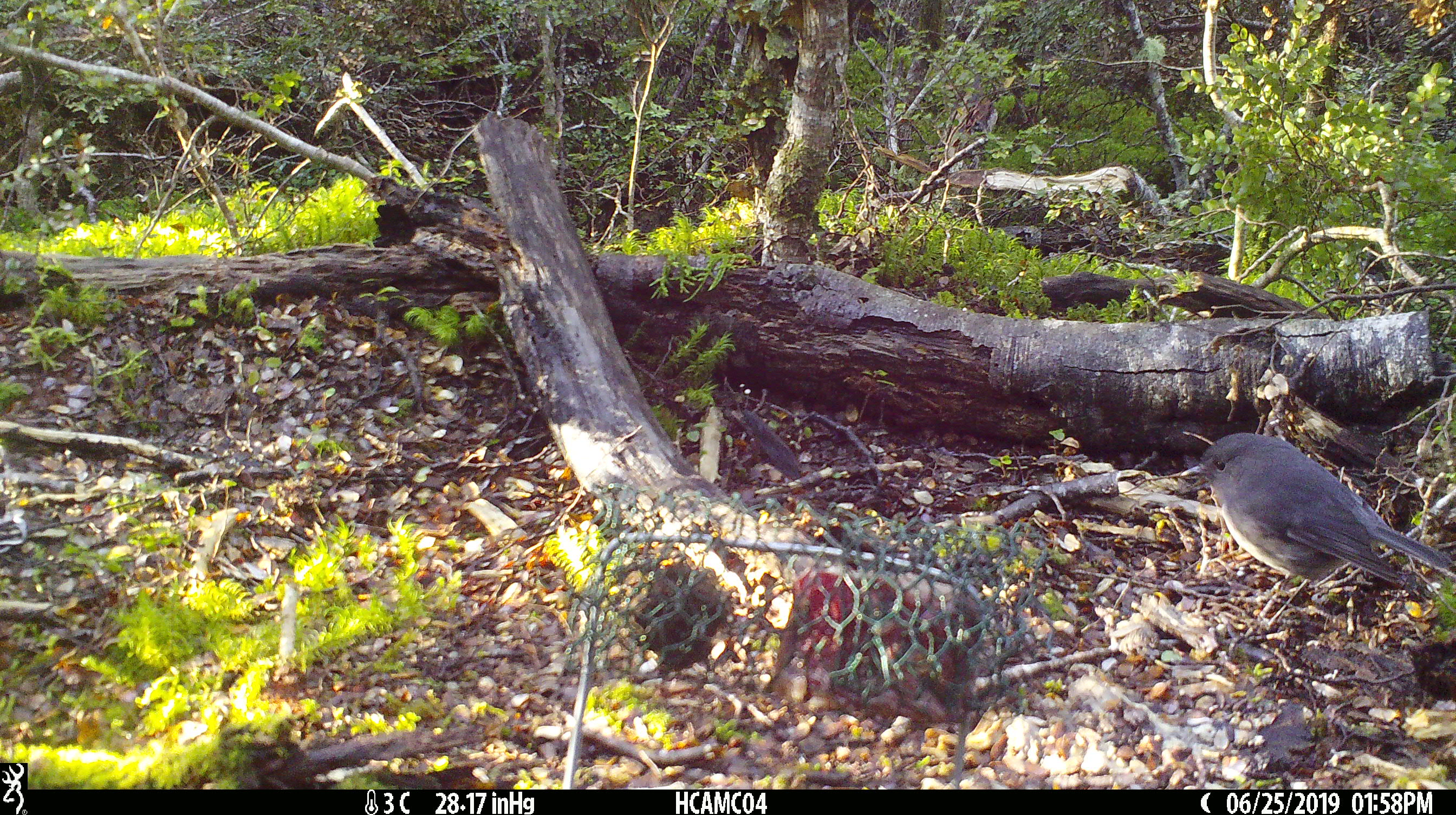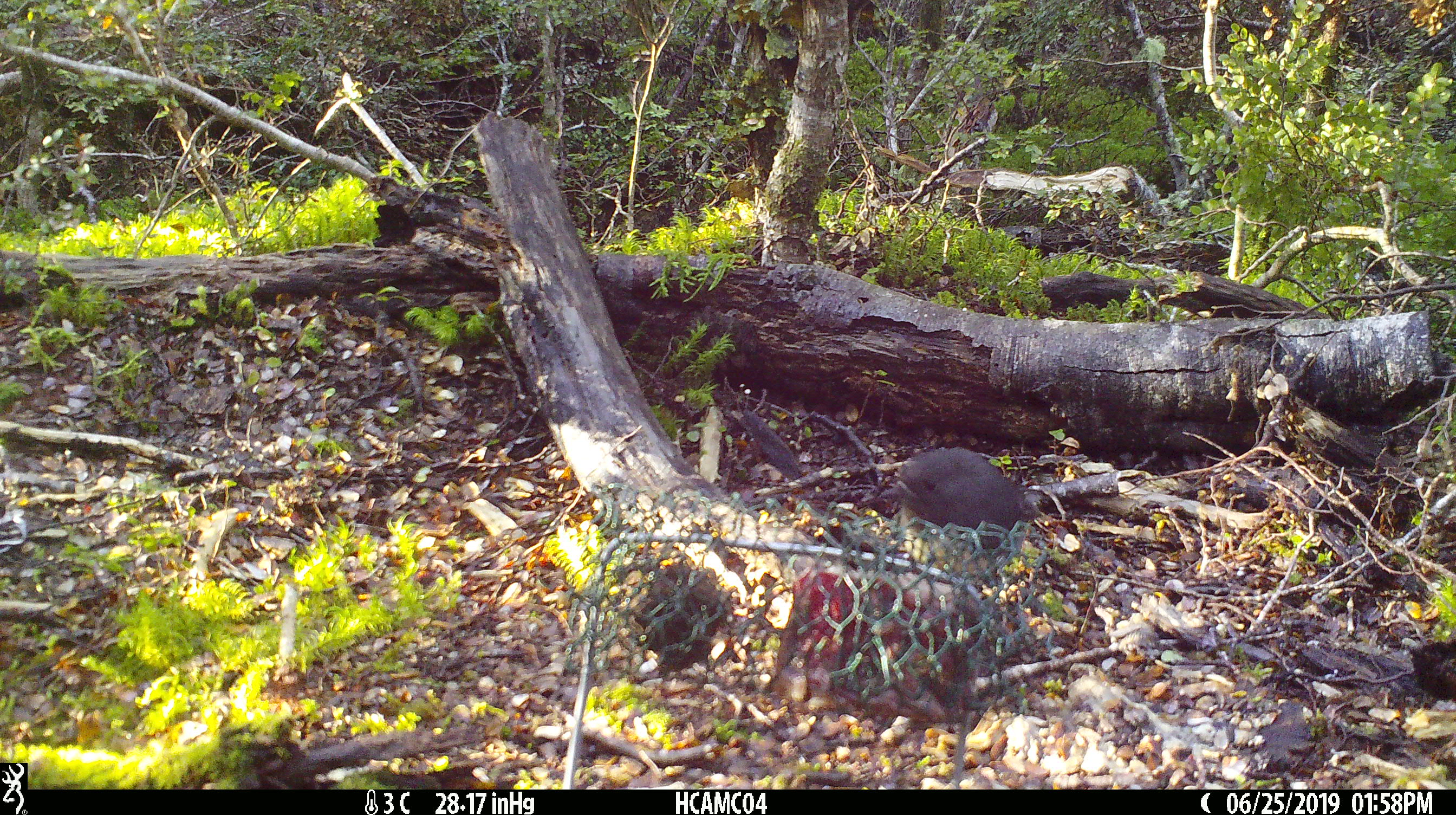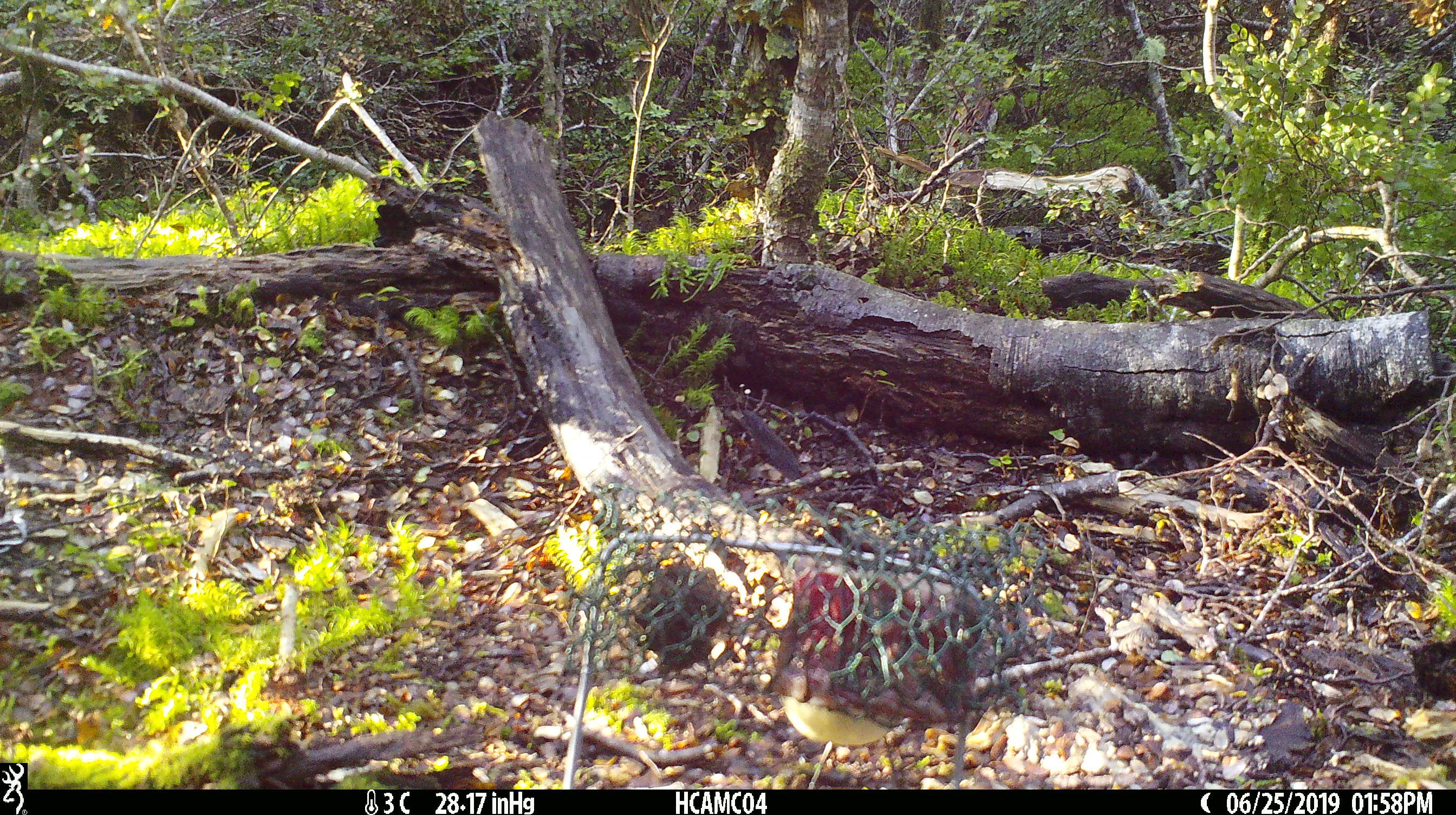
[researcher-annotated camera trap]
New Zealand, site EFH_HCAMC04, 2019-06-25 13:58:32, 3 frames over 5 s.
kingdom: Animalia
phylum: Chordata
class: Aves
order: Passeriformes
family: Petroicidae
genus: Petroica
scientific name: Petroica australis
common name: new zealand robin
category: robin